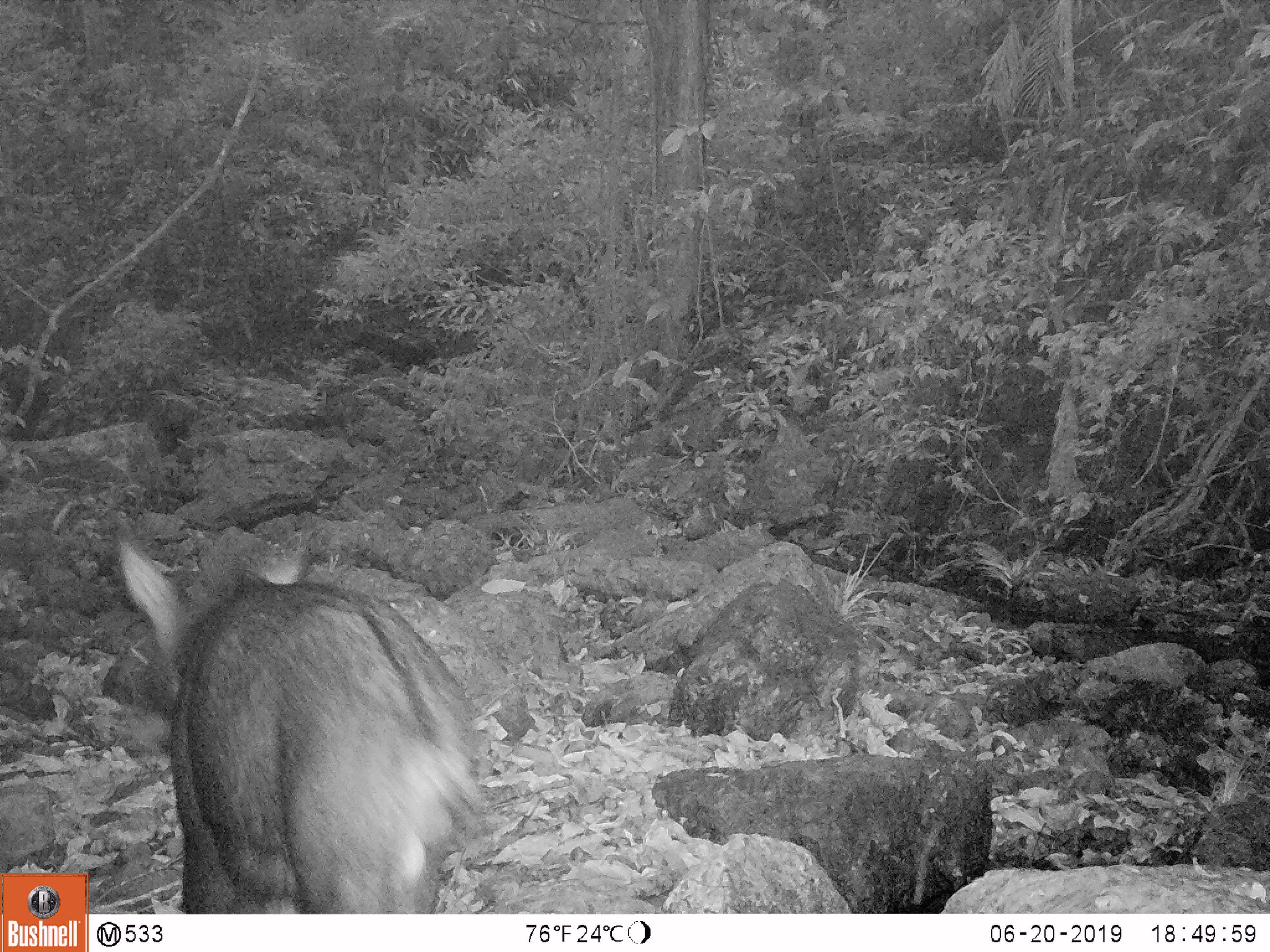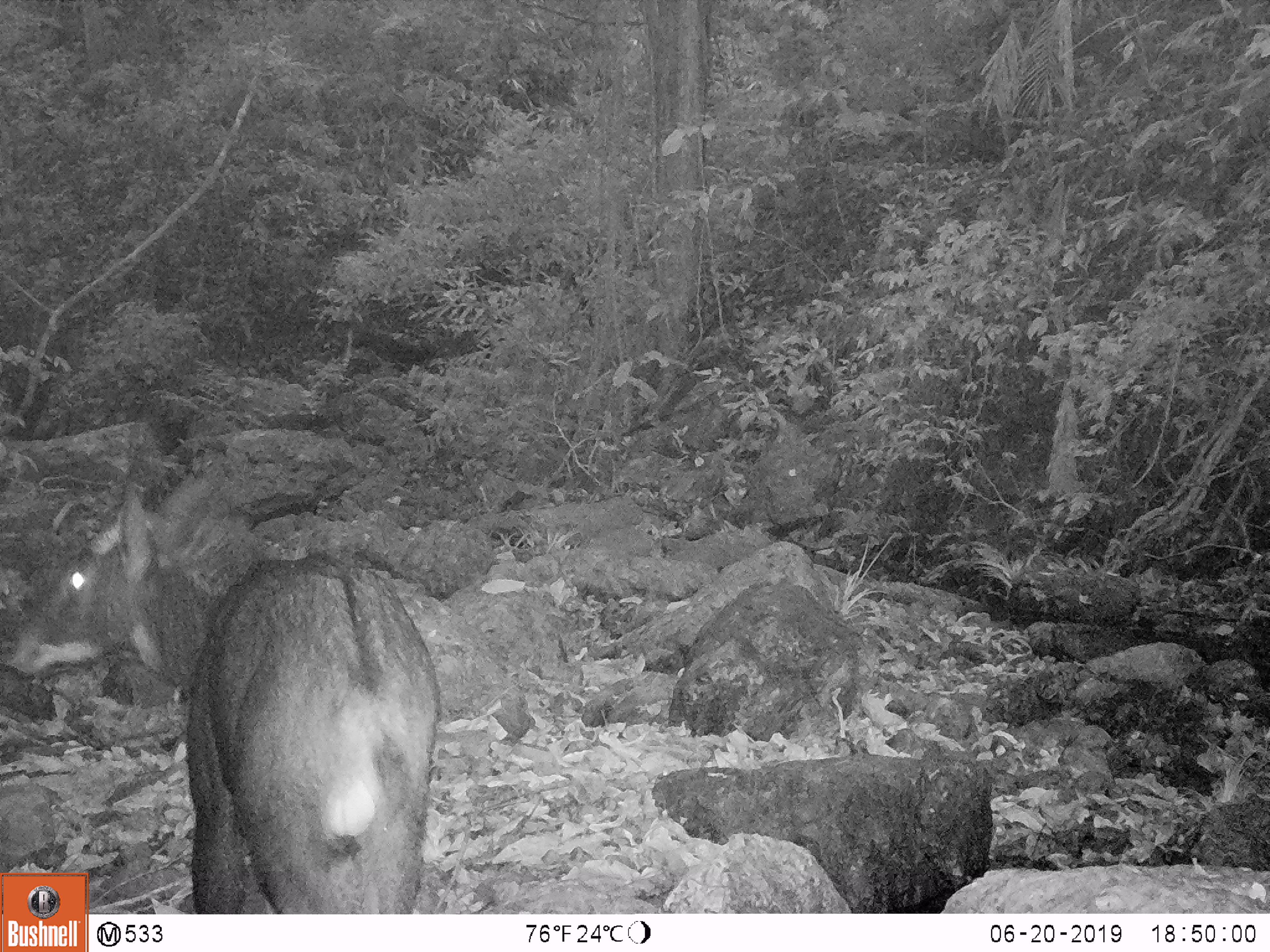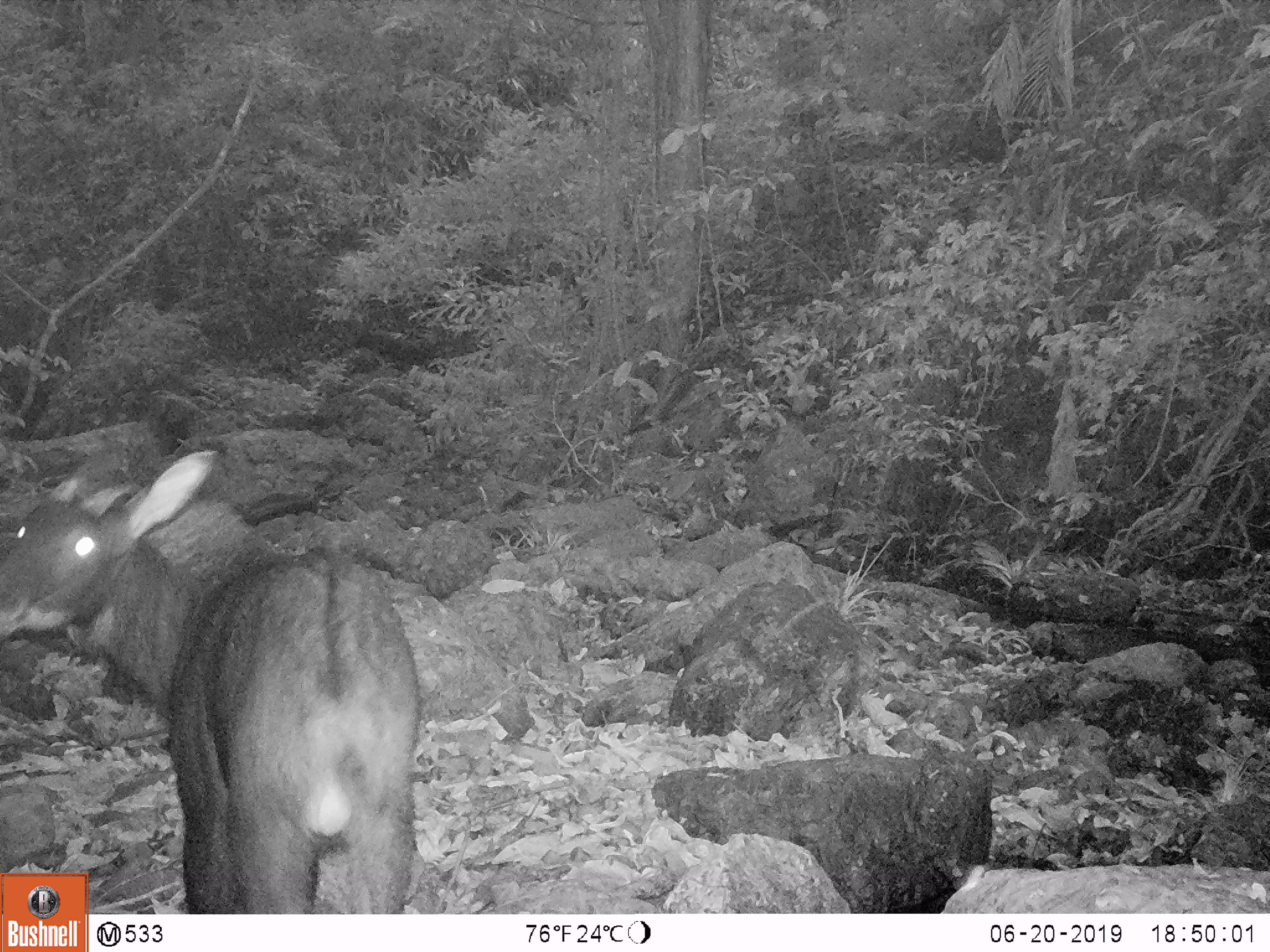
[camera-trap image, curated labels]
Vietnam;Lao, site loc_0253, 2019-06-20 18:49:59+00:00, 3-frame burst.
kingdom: Animalia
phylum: Chordata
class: Mammalia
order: Artiodactyla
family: Bovidae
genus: Capricornis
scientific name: Capricornis sumatraensis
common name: chinese serow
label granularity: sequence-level